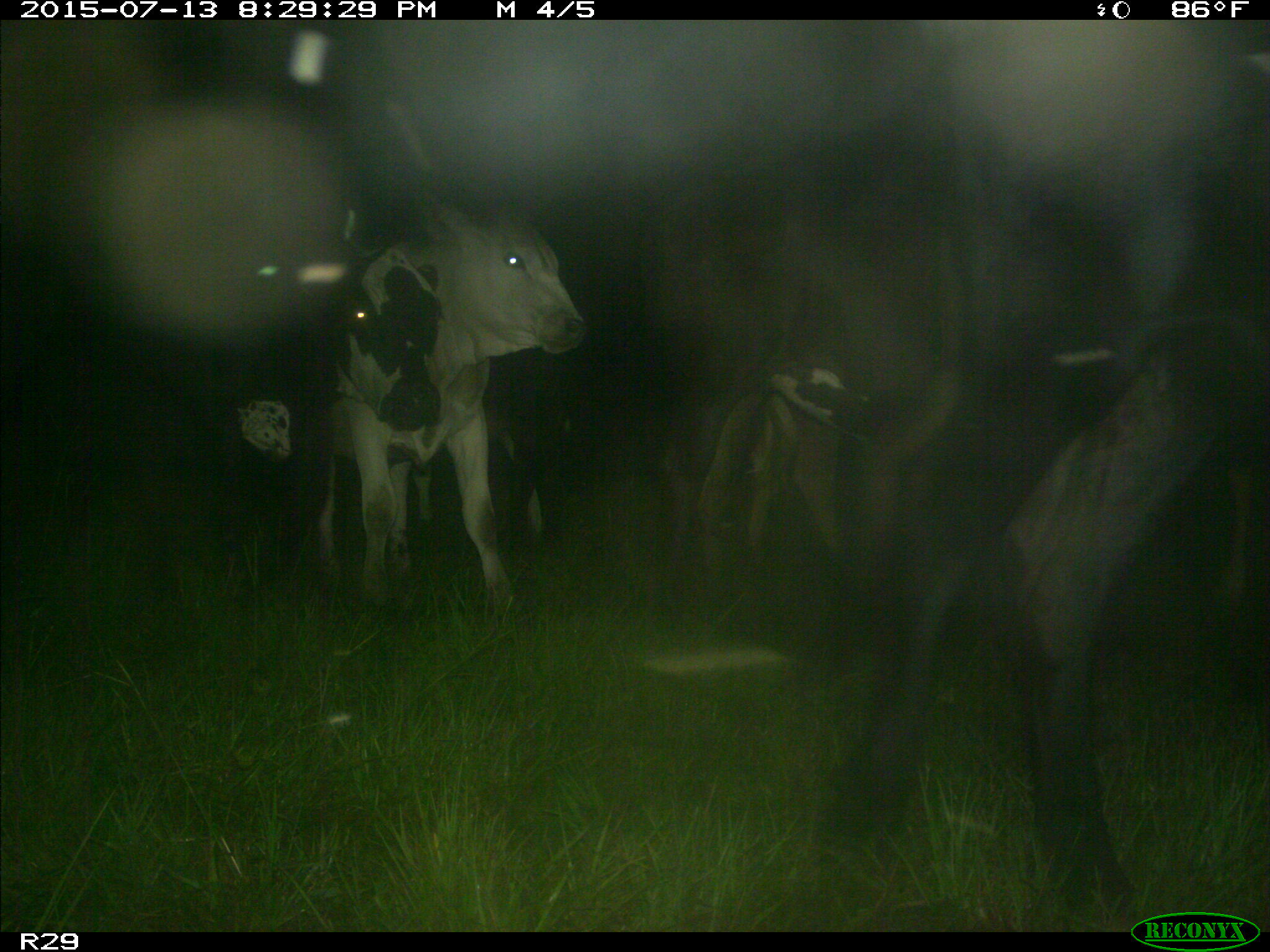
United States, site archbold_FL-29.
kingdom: Animalia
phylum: Chordata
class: Mammalia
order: Artiodactyla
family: Bovidae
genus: Bos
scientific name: Bos taurus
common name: domestic cow